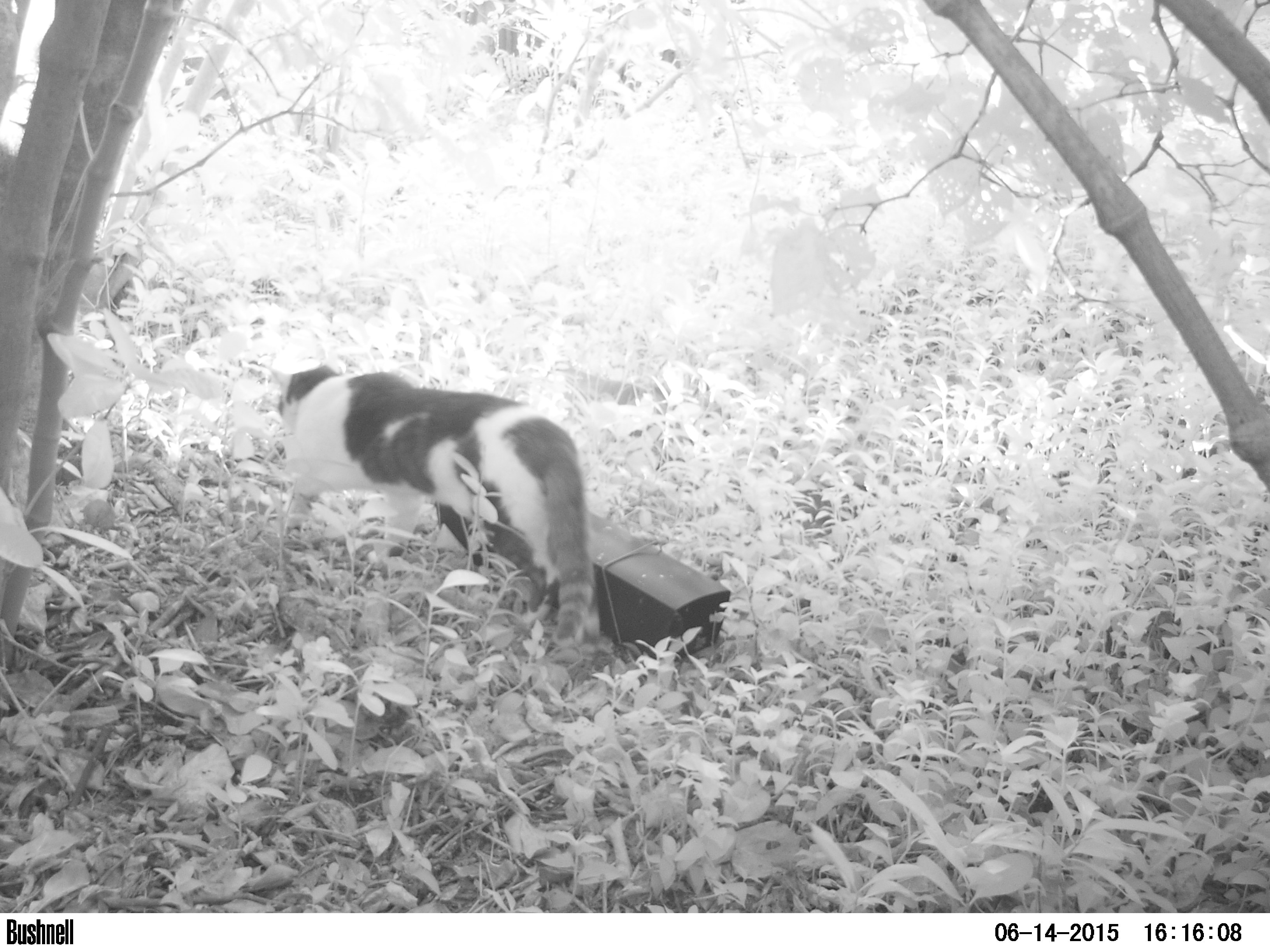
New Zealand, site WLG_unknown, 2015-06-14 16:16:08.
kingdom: Animalia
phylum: Chordata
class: Mammalia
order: Carnivora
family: Felidae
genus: Felis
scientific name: Felis catus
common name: domestic cat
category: cat